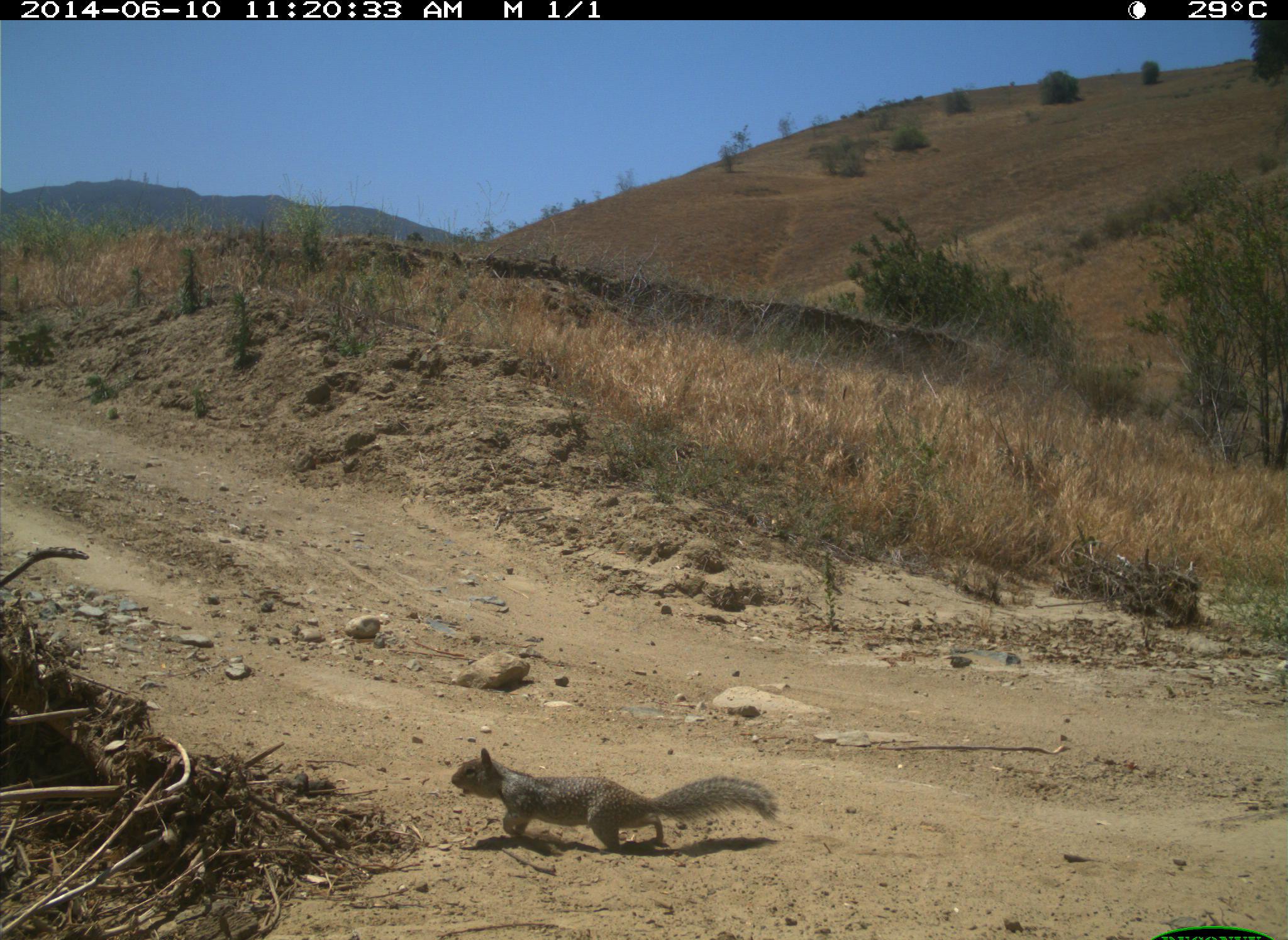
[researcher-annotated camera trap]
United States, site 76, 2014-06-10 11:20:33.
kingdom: Animalia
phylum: Chordata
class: Mammalia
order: Rodentia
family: Sciuridae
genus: Sciurus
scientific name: Sciurus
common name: squirrel